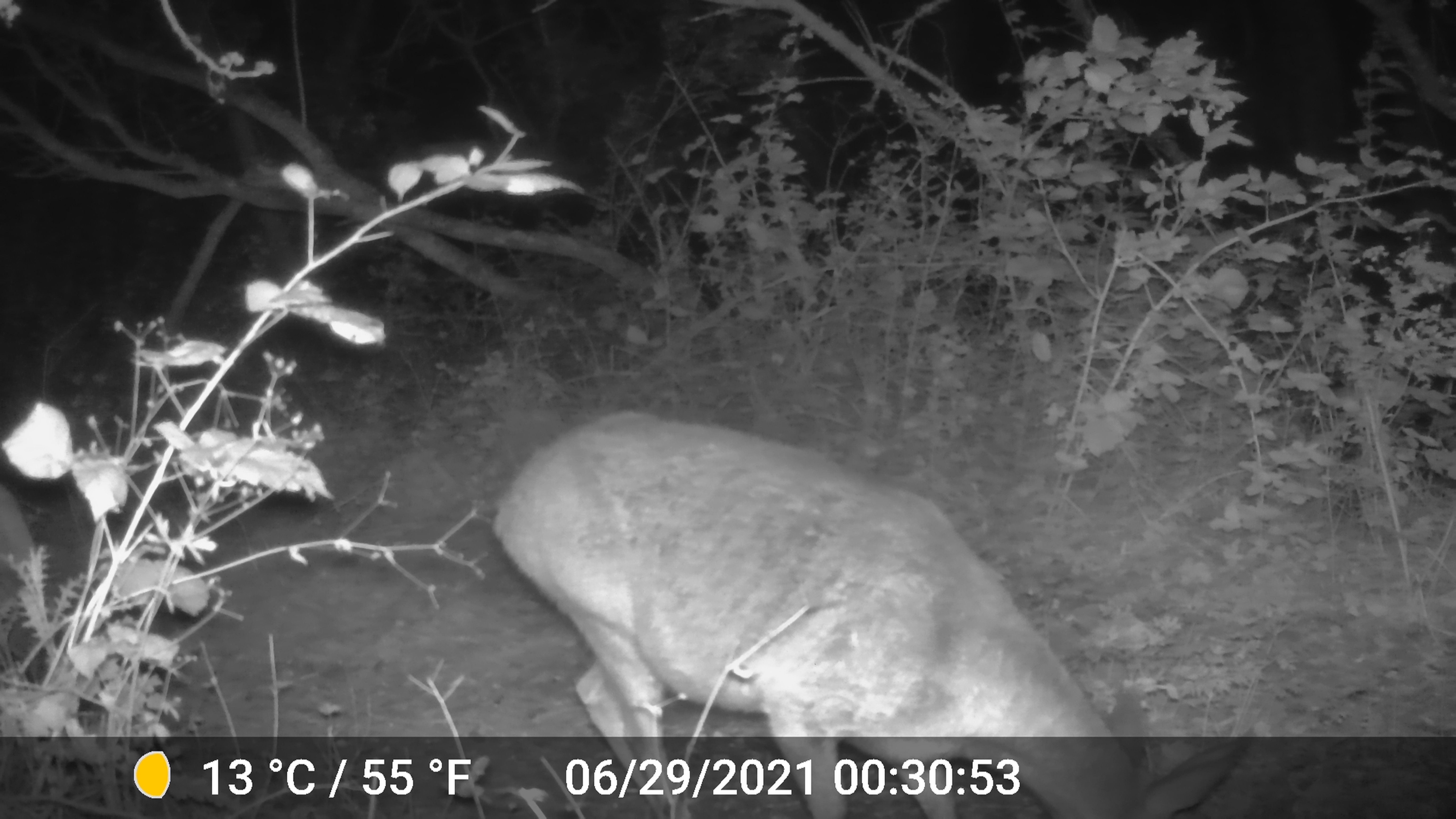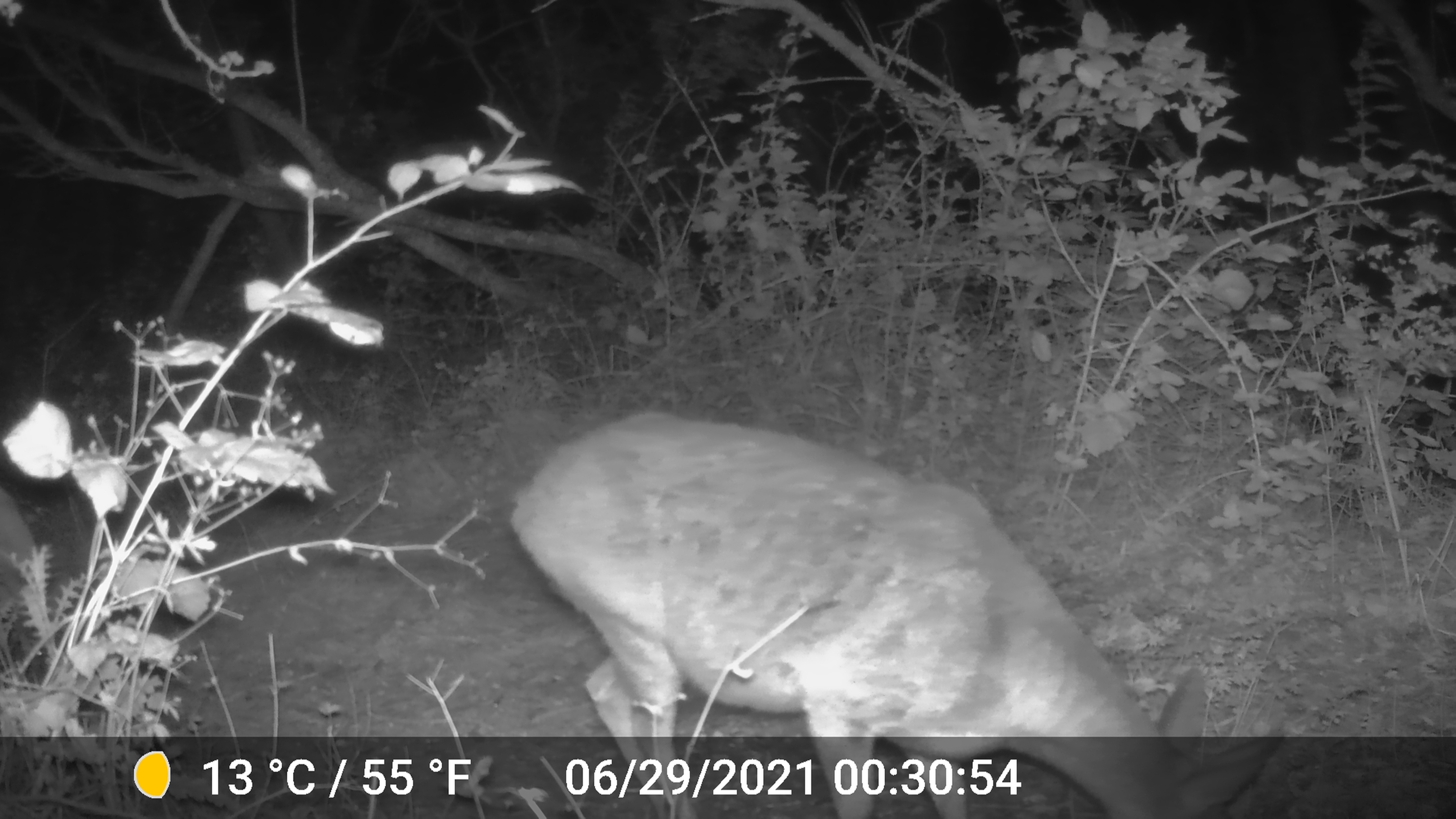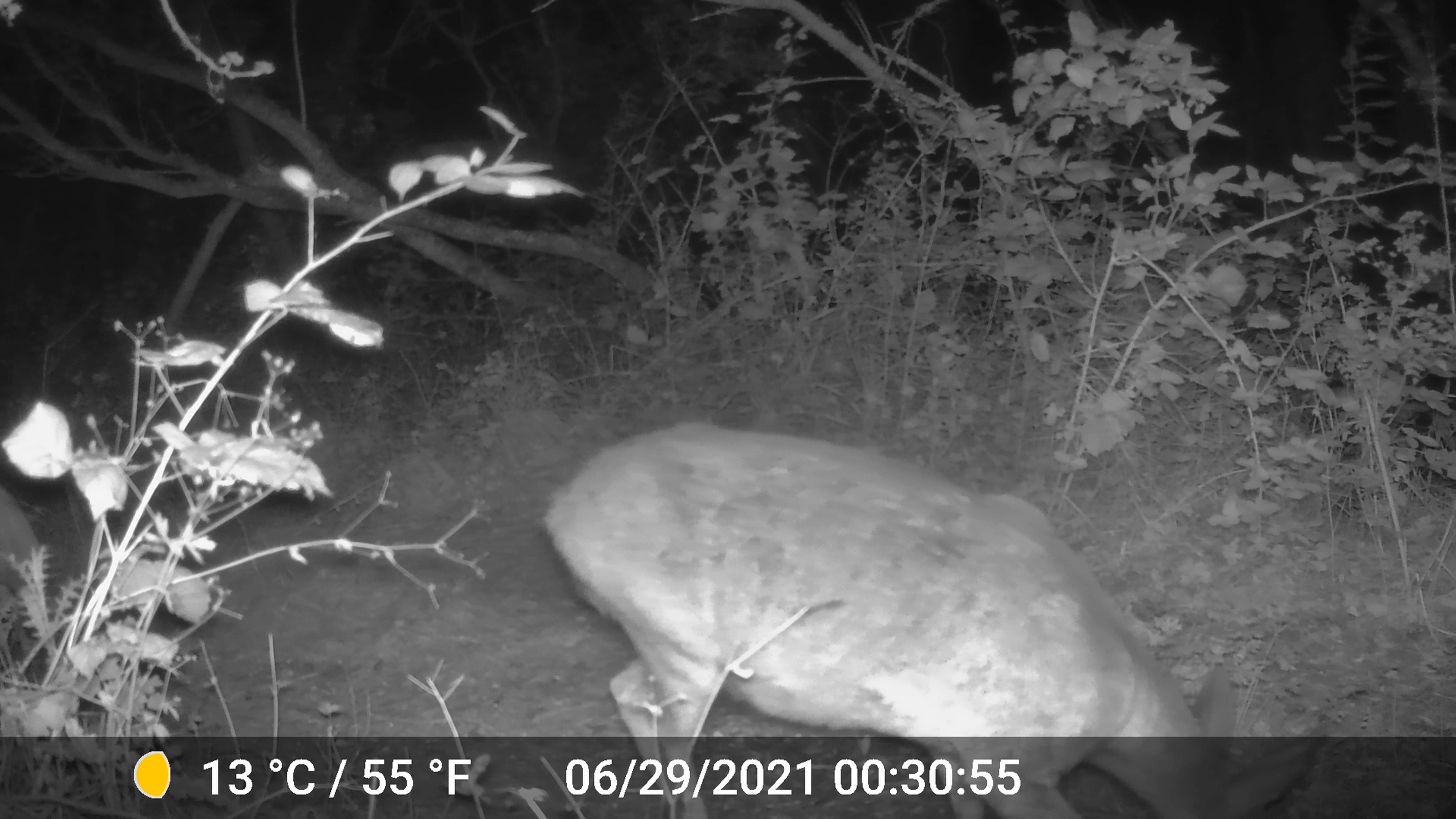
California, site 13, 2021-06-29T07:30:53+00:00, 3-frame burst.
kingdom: Animalia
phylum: Chordata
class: Mammalia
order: Artiodactyla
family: Cervidae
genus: Odocoileus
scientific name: Odocoileus hemionus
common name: mule deer